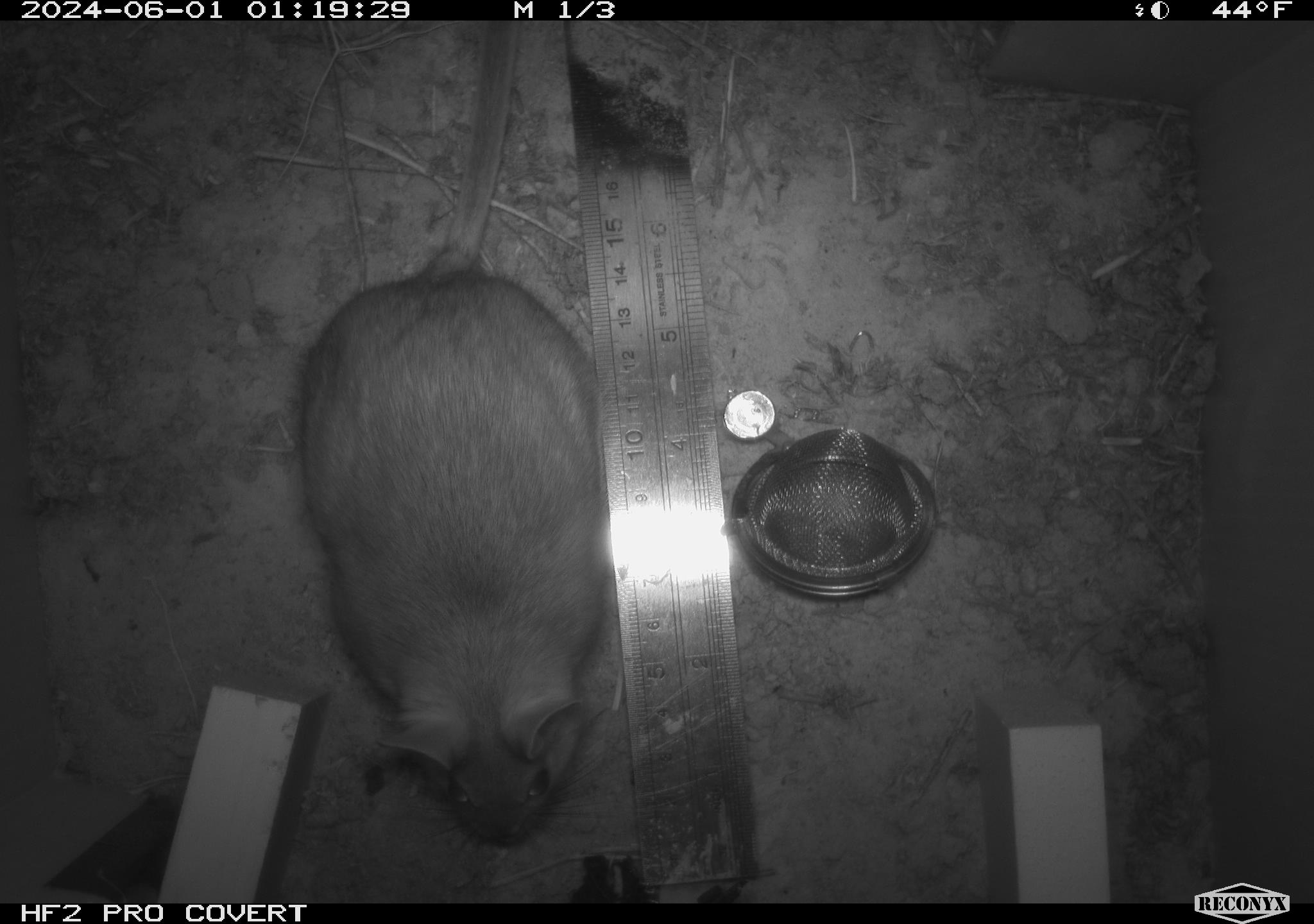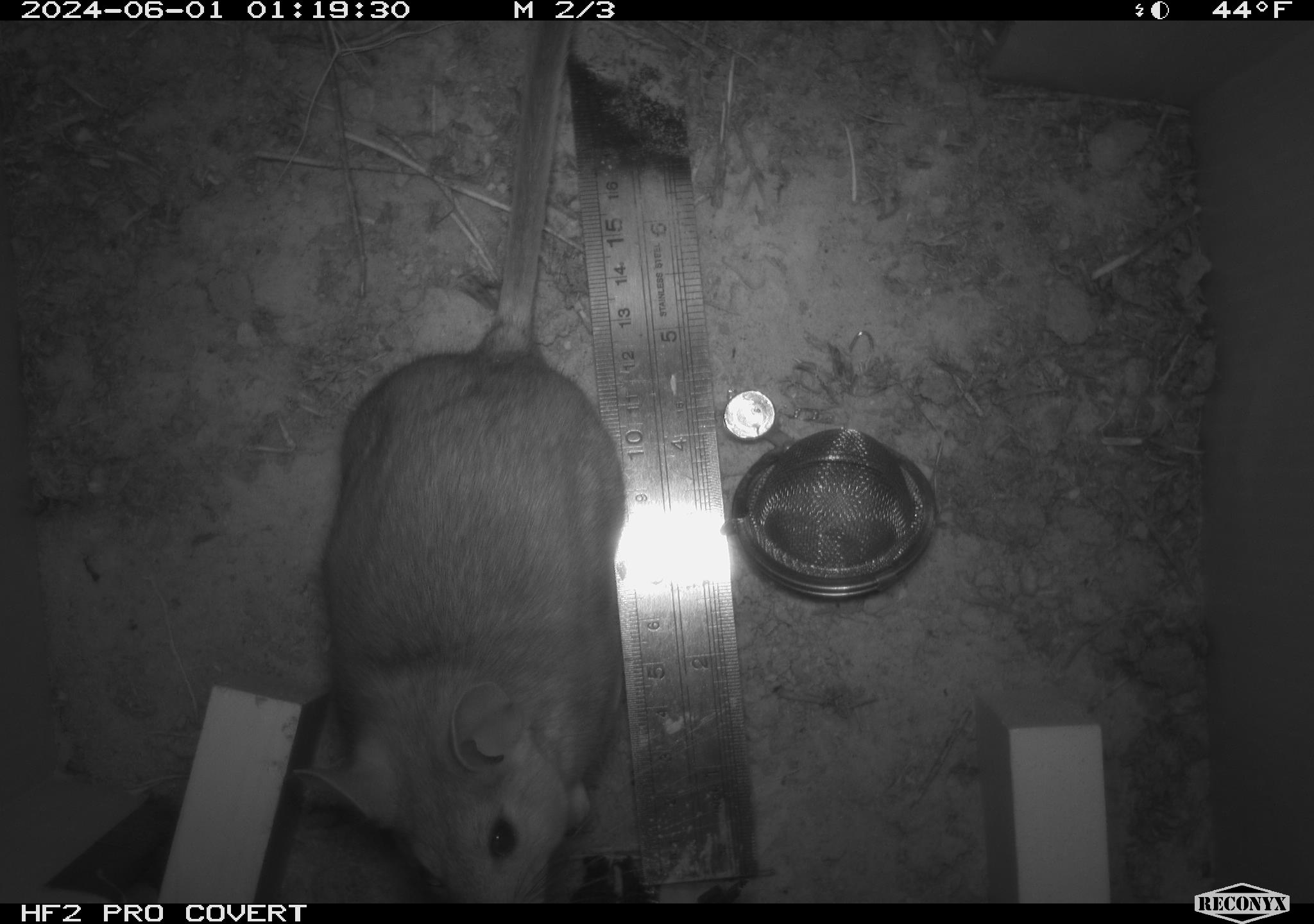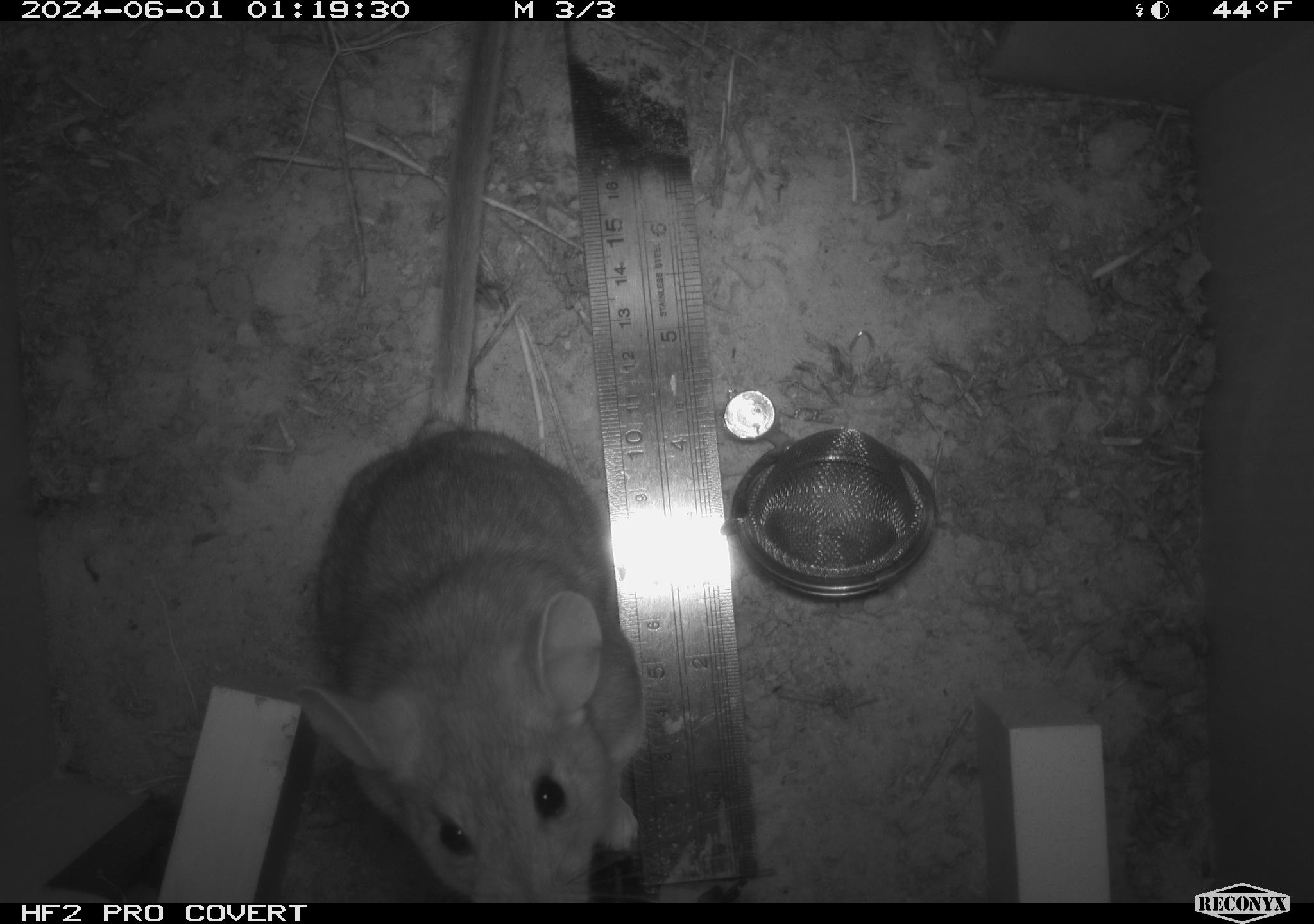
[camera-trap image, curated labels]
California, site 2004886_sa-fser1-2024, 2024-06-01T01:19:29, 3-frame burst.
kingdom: Animalia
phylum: Chordata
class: Mammalia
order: Rodentia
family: Sciuridae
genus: Neotamias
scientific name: Neotamias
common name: western chipmunks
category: neotamias species